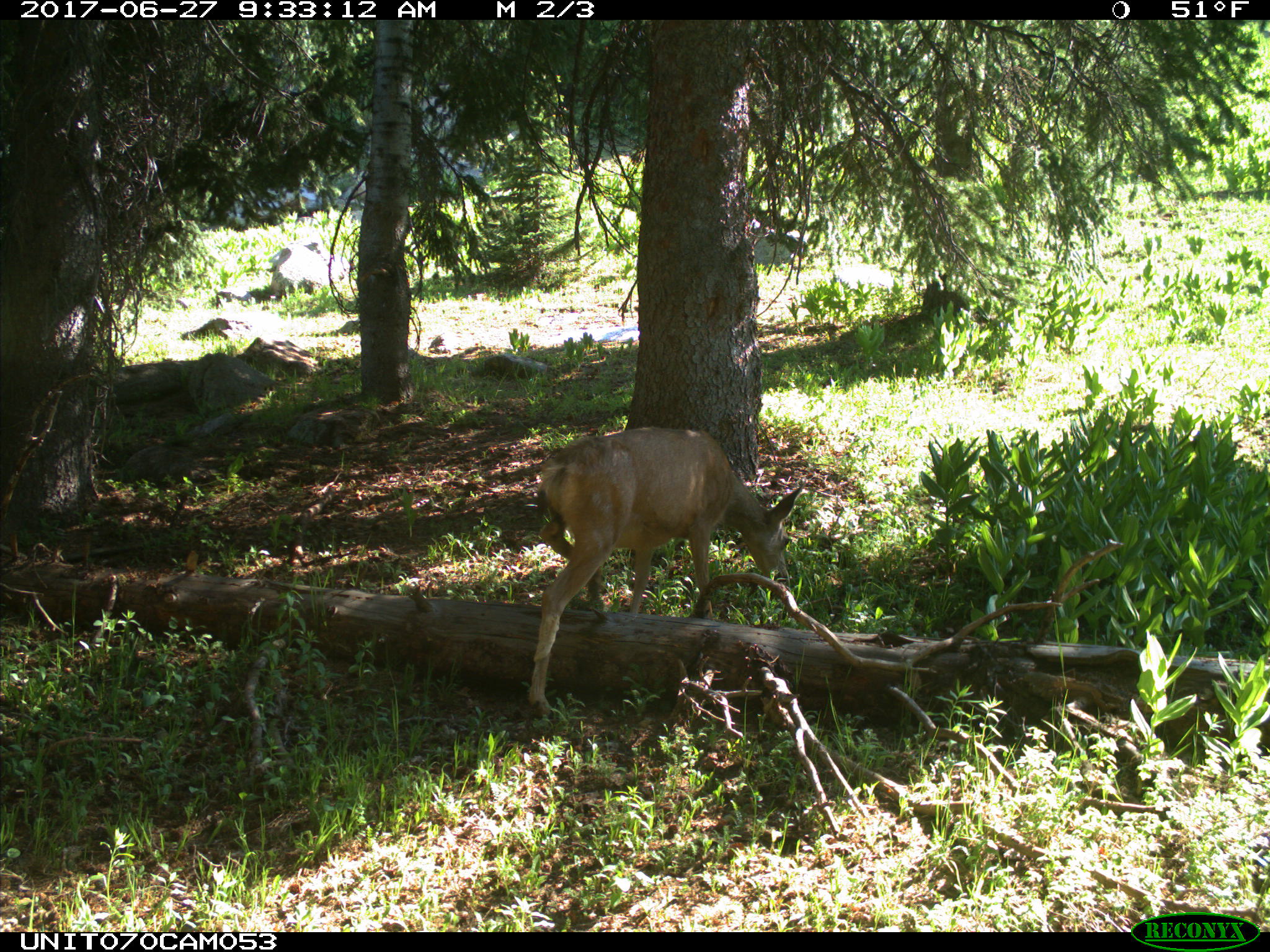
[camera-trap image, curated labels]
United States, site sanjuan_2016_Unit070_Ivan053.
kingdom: Animalia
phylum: Chordata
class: Mammalia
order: Artiodactyla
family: Cervidae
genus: Odocoileus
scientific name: Odocoileus hemionus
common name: mule deer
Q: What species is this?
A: Odocoileus hemionus (mule deer).